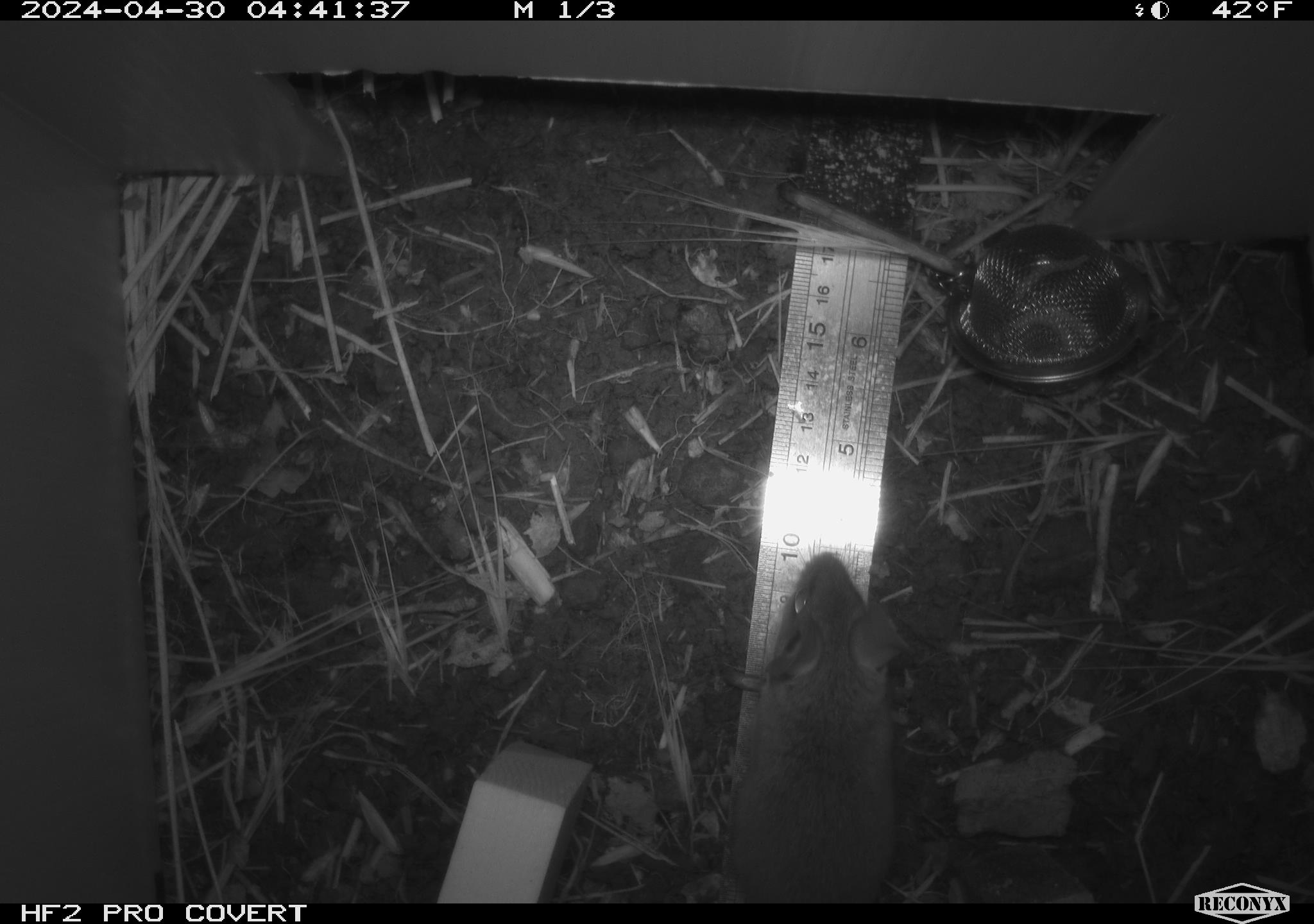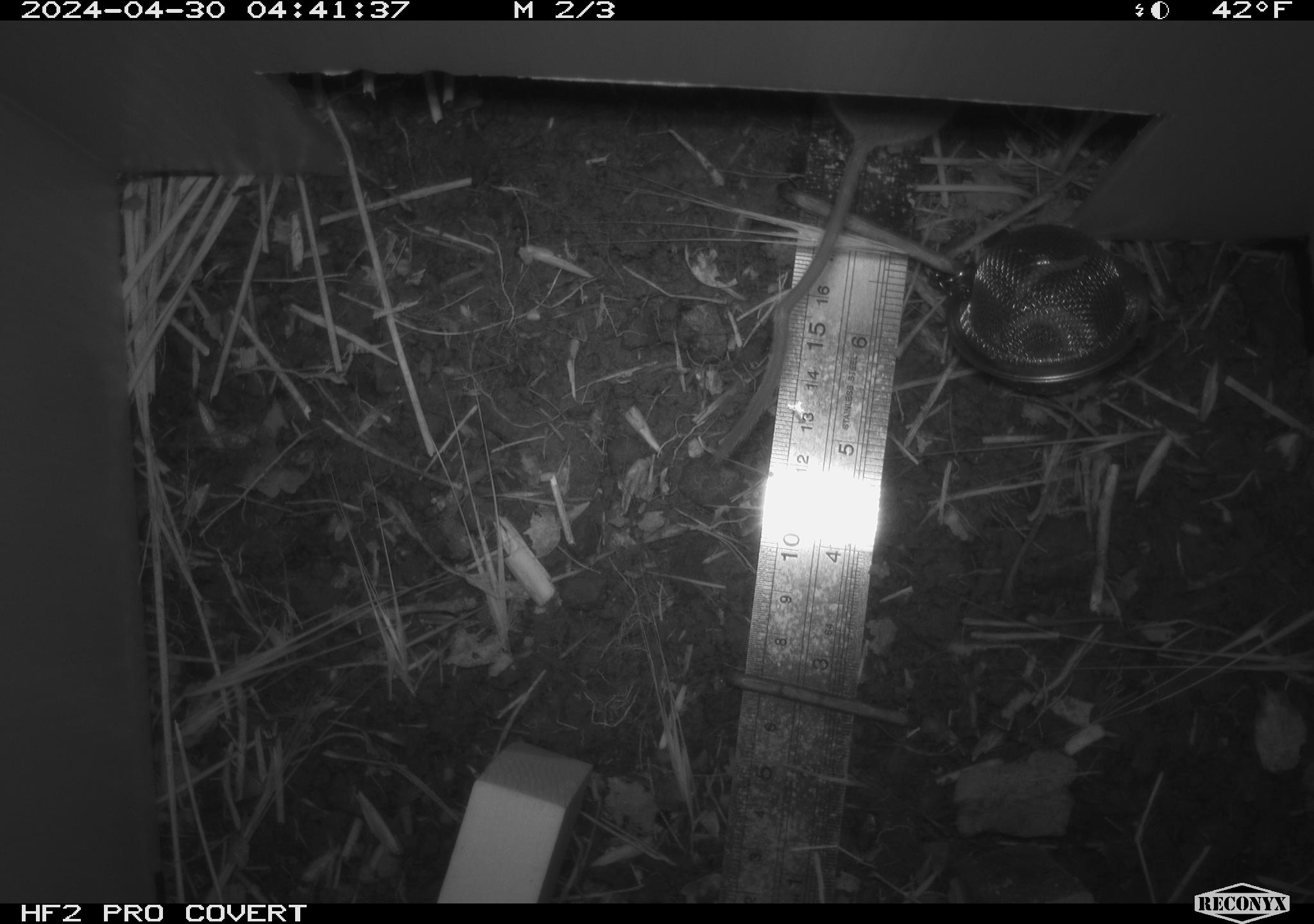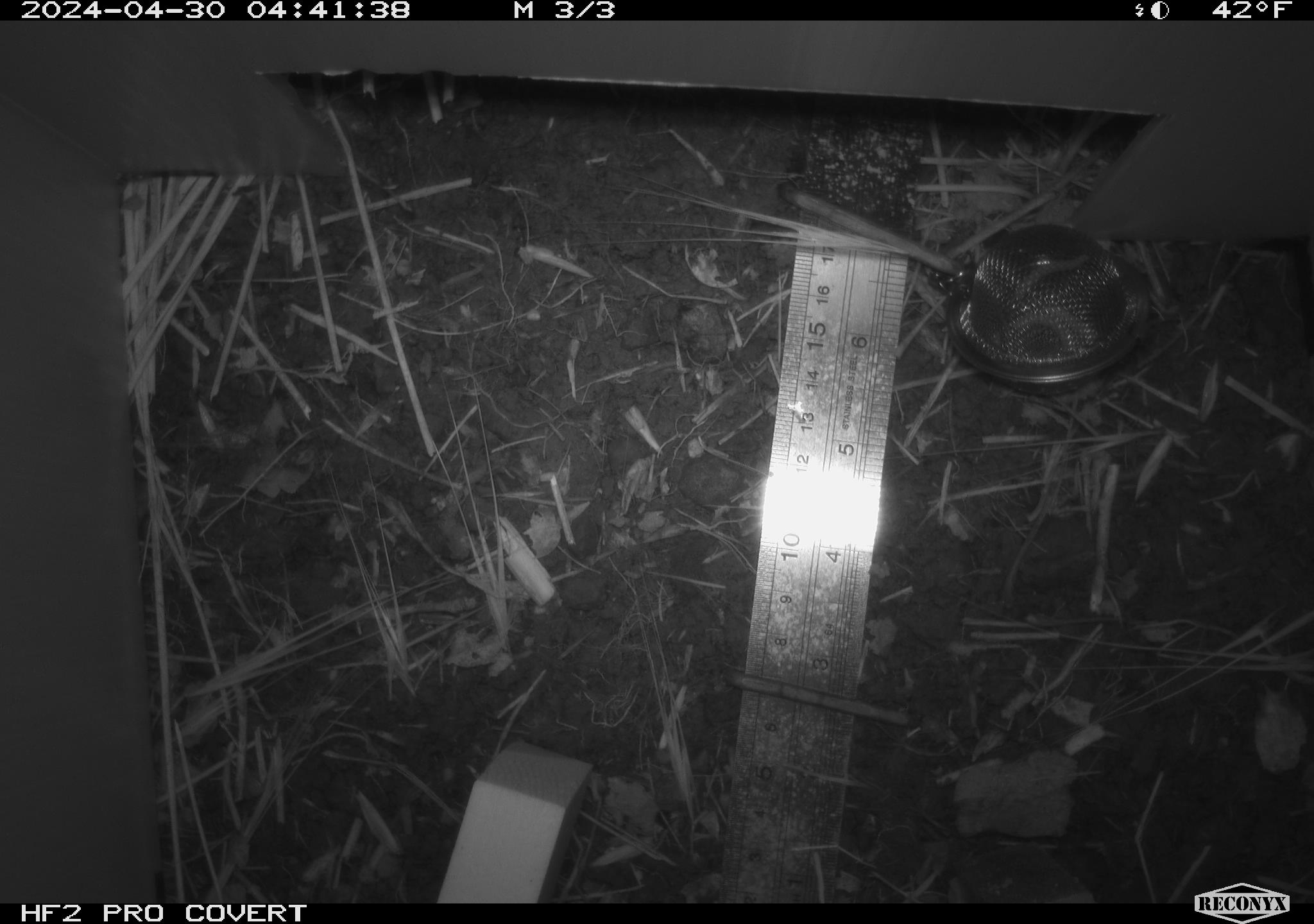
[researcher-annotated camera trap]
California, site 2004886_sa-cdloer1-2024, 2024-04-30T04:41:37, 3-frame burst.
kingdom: Animalia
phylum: Chordata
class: Mammalia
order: Rodentia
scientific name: Rodentia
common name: mouse species